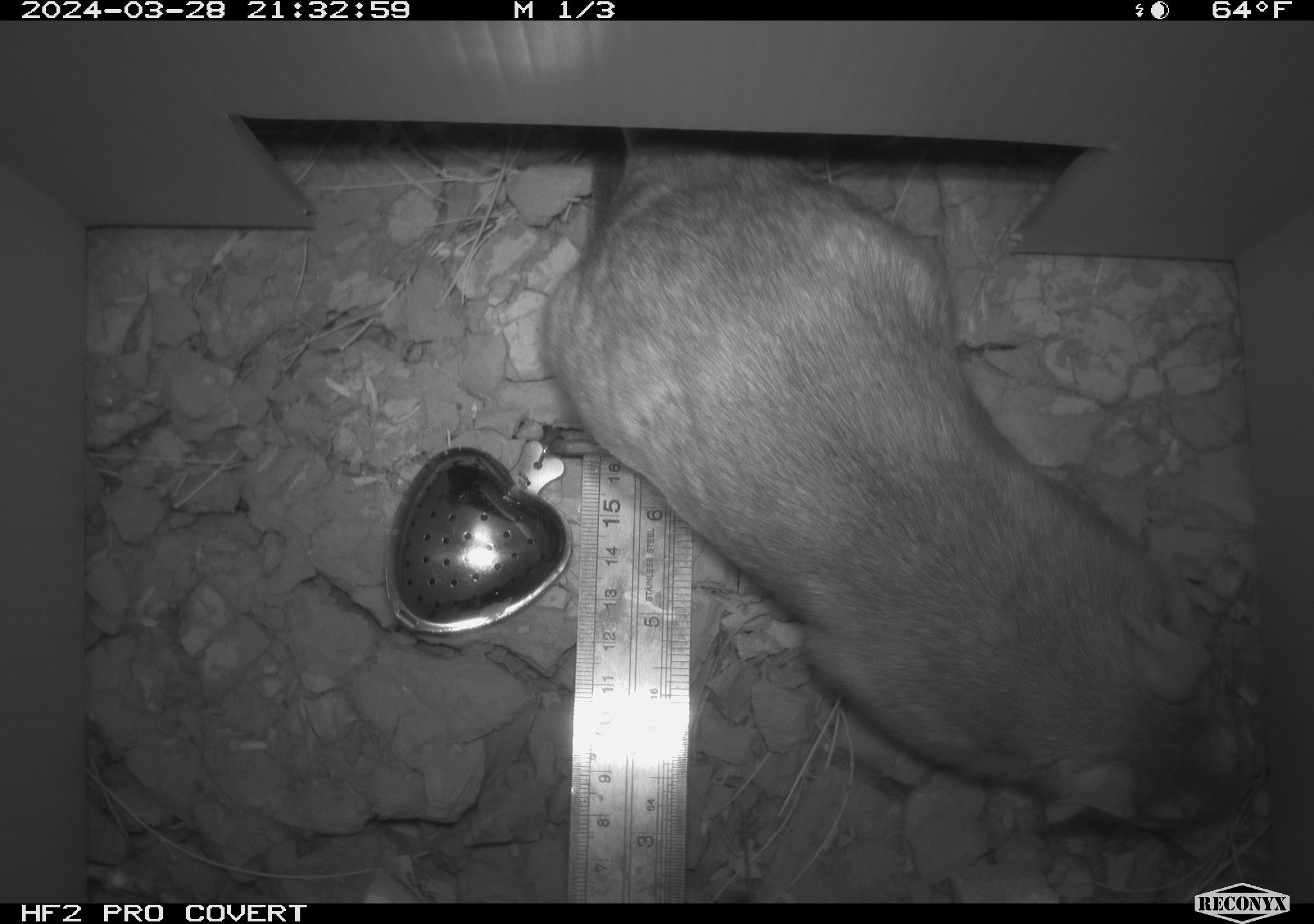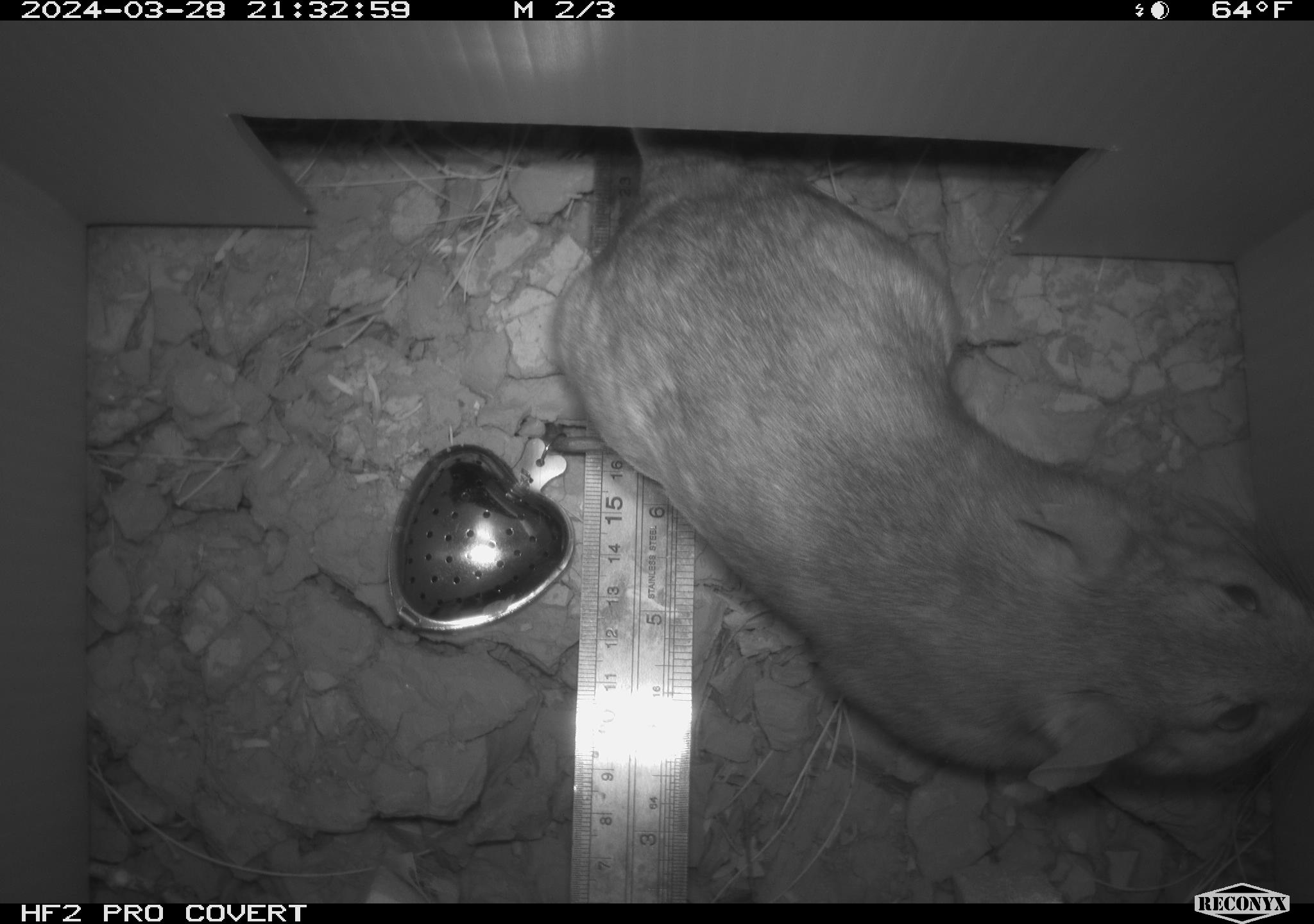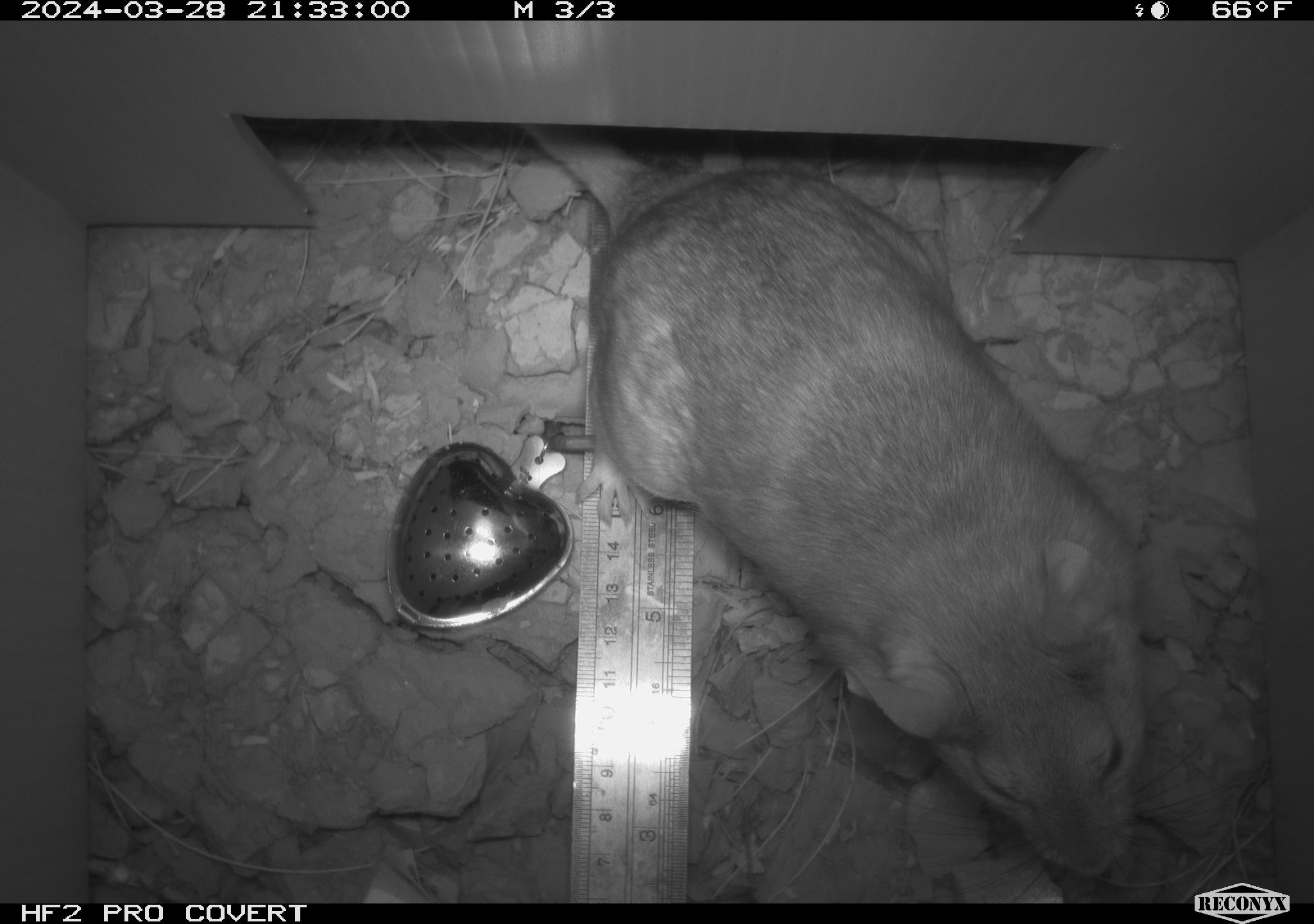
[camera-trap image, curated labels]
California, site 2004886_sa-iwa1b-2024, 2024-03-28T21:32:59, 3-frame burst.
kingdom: Animalia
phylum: Chordata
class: Mammalia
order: Rodentia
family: Cricetidae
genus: Neotoma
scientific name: Neotoma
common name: pack rat or woodrat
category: neotoma species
Neotoma species (pack rat or woodrat) (Neotoma).